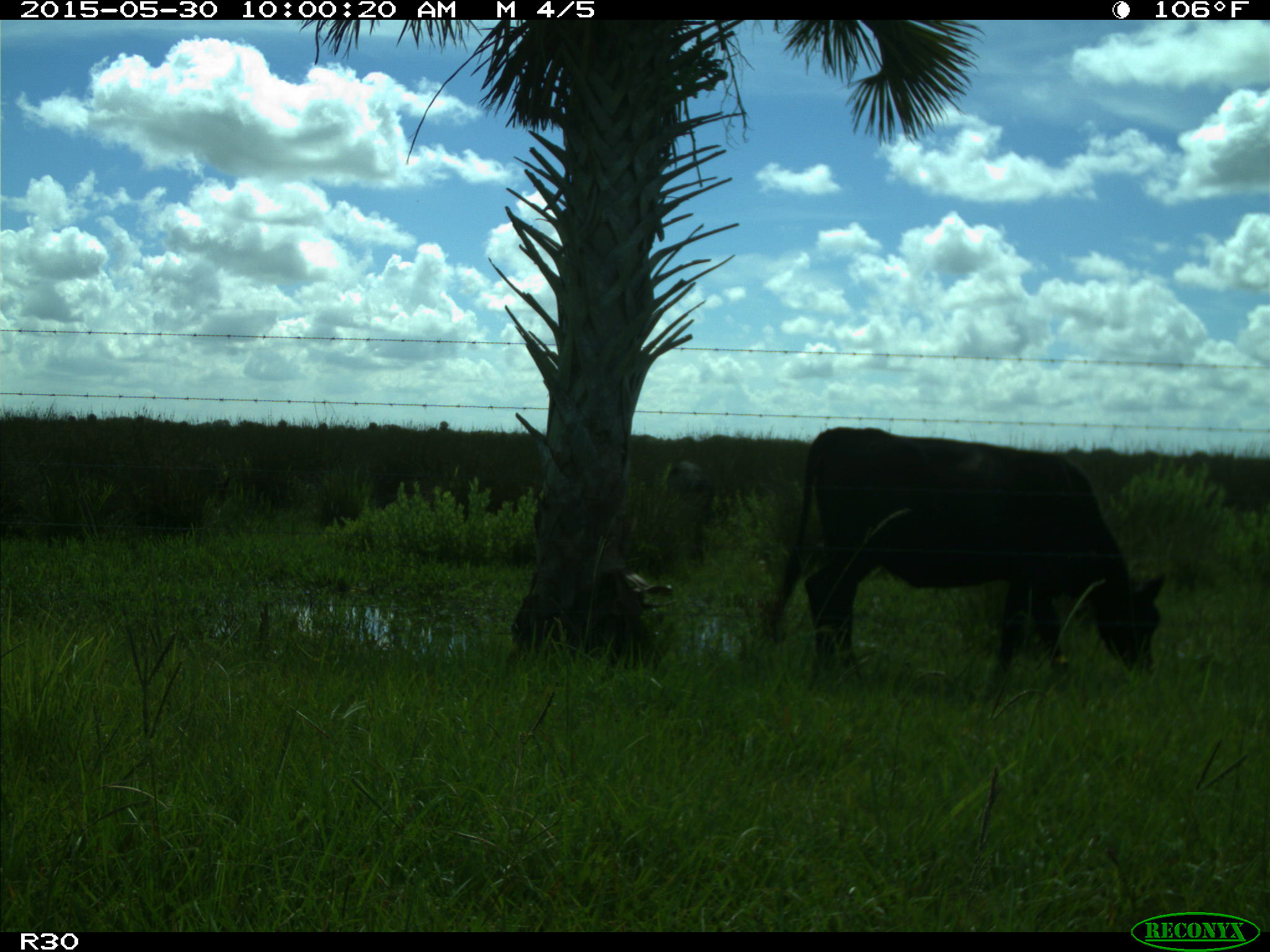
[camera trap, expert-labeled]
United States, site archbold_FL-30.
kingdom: Animalia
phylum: Chordata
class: Mammalia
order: Artiodactyla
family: Bovidae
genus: Bos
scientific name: Bos taurus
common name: domestic cow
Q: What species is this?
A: Bos taurus (domestic cow).